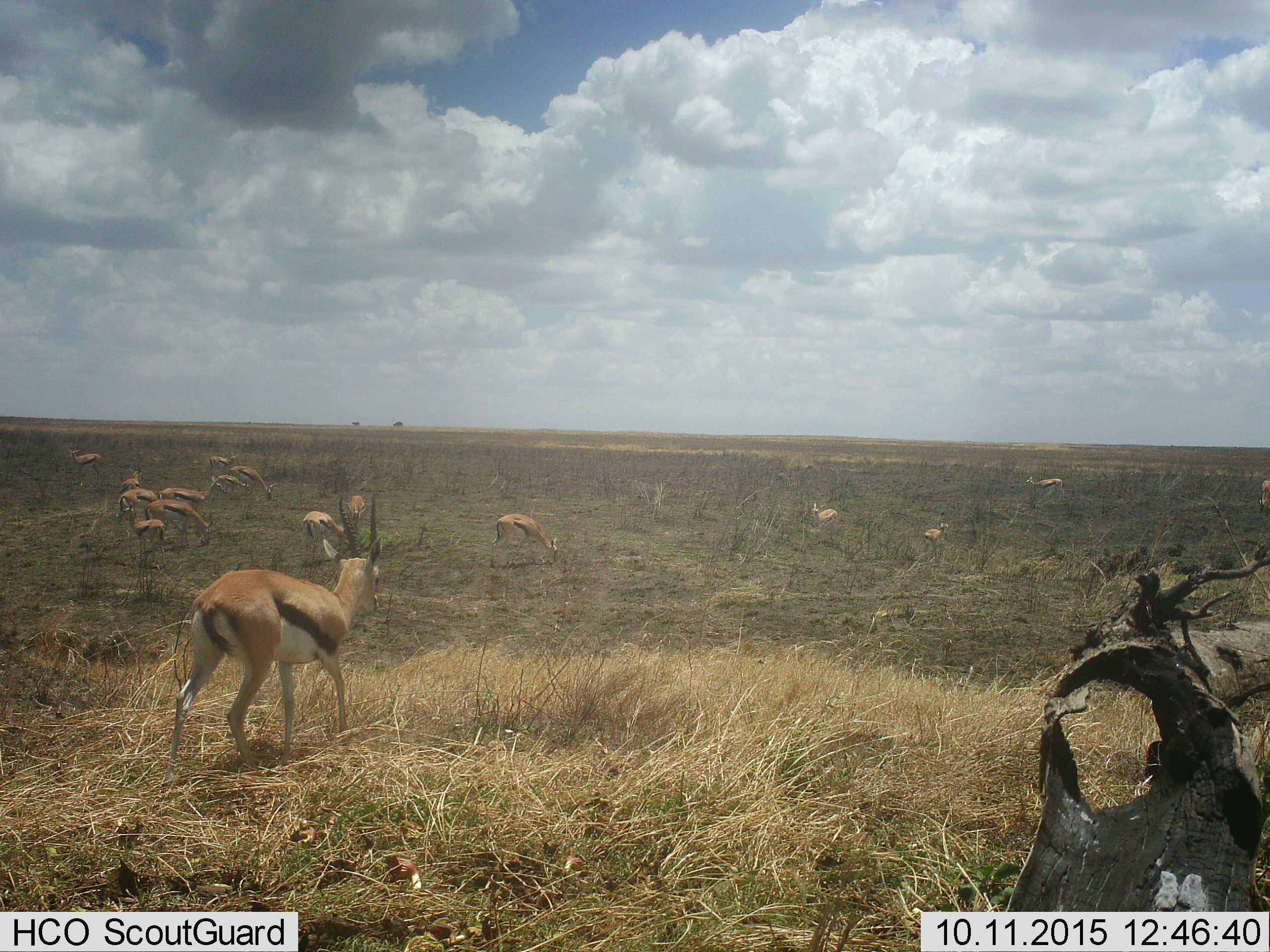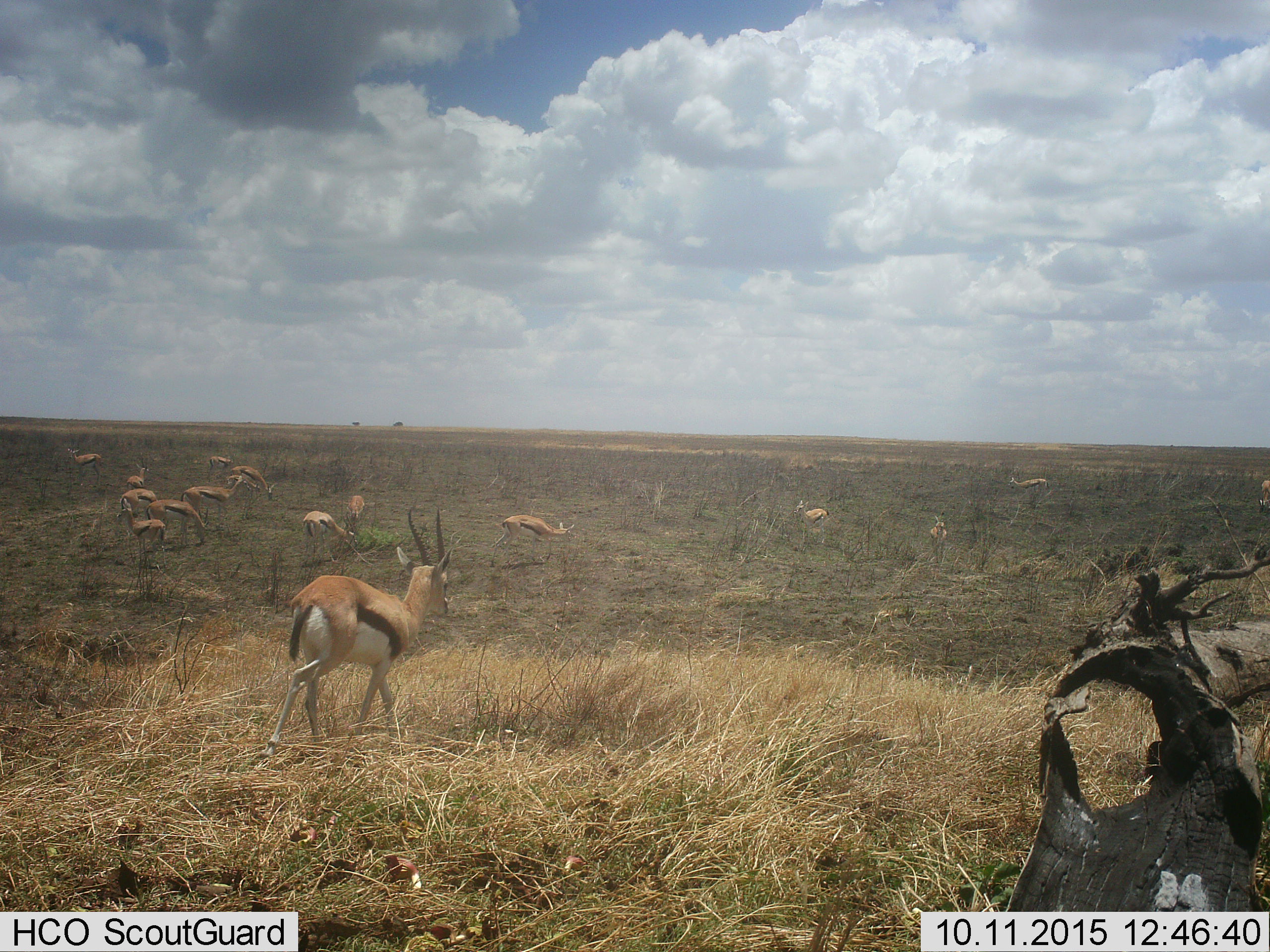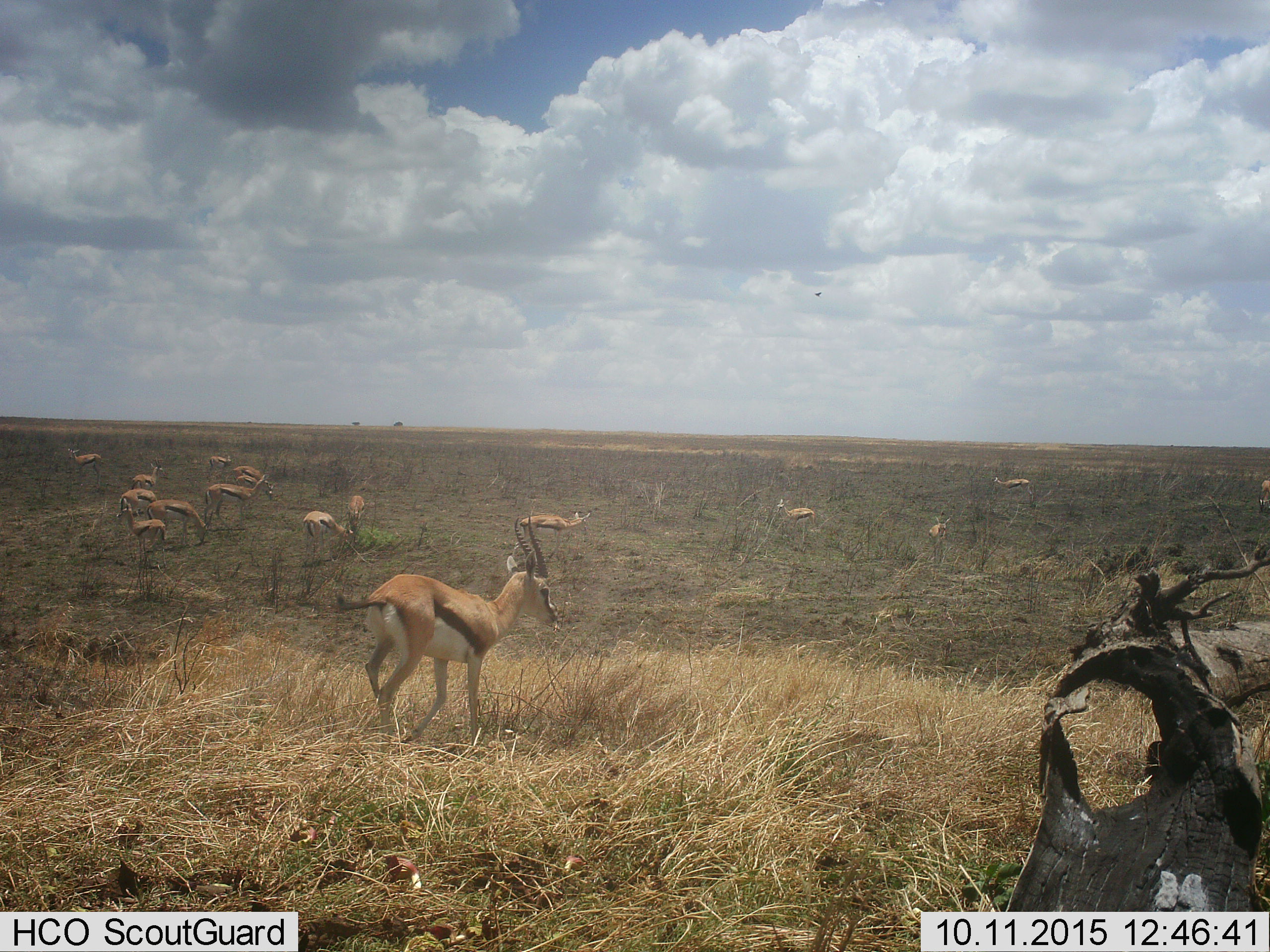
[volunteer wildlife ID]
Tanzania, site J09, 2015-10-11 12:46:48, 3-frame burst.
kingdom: Animalia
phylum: Chordata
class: Mammalia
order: Artiodactyla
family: Bovidae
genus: Eudorcas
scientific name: Eudorcas thomsonii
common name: thomson's gazelle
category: gazellethomsons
Gazellethomsons (thomson's gazelle) (Eudorcas thomsonii), count 11-50. Behavior (volunteer vote fractions): standing 89%, resting 11%, moving 56%, interacting 11%. Young present (vote fraction): 44%. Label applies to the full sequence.